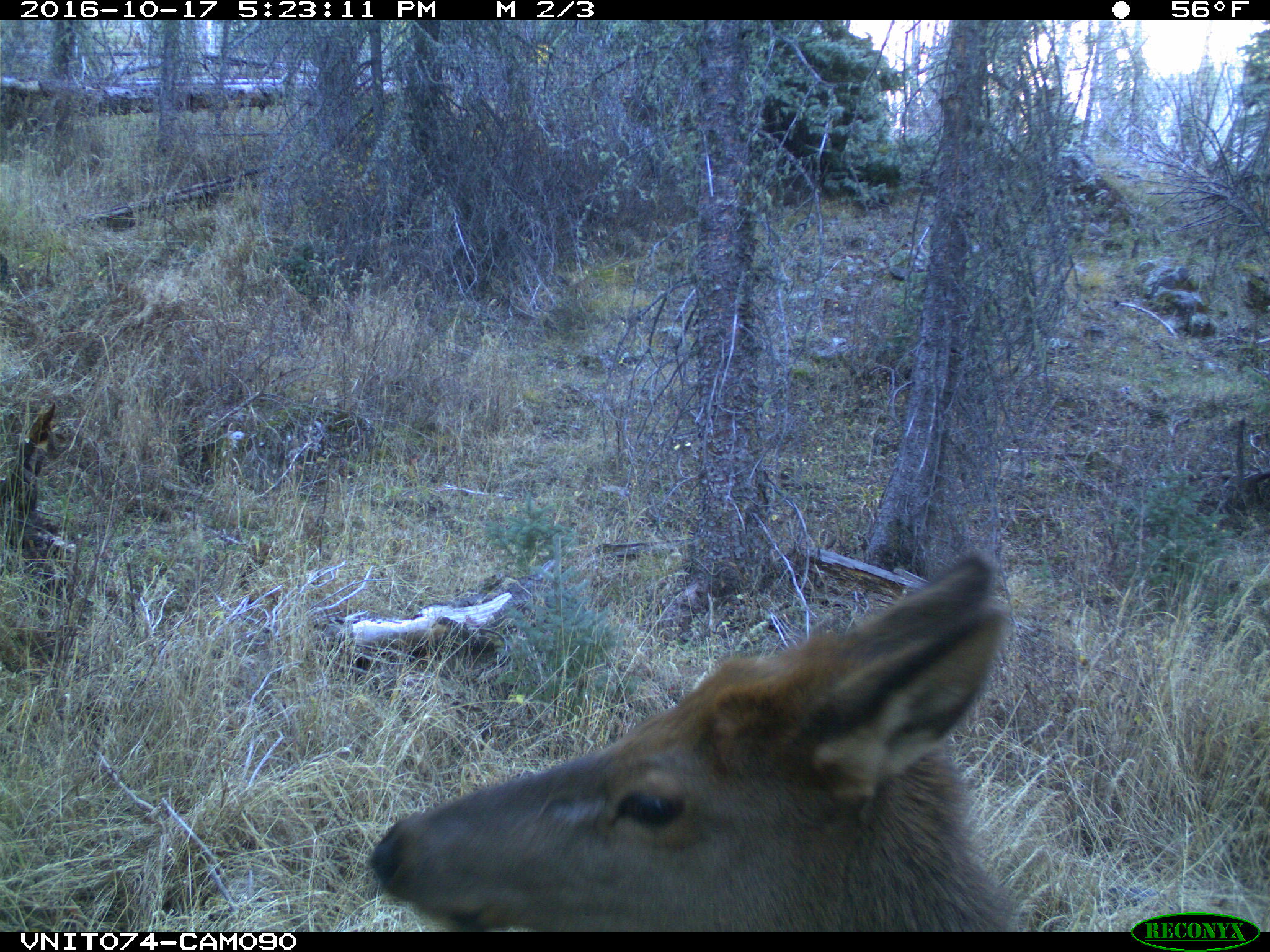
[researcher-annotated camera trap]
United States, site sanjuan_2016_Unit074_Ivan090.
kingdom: Animalia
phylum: Chordata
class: Mammalia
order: Artiodactyla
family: Cervidae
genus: Cervus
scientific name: Cervus elaphus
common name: red deer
Cervus elaphus (red deer).